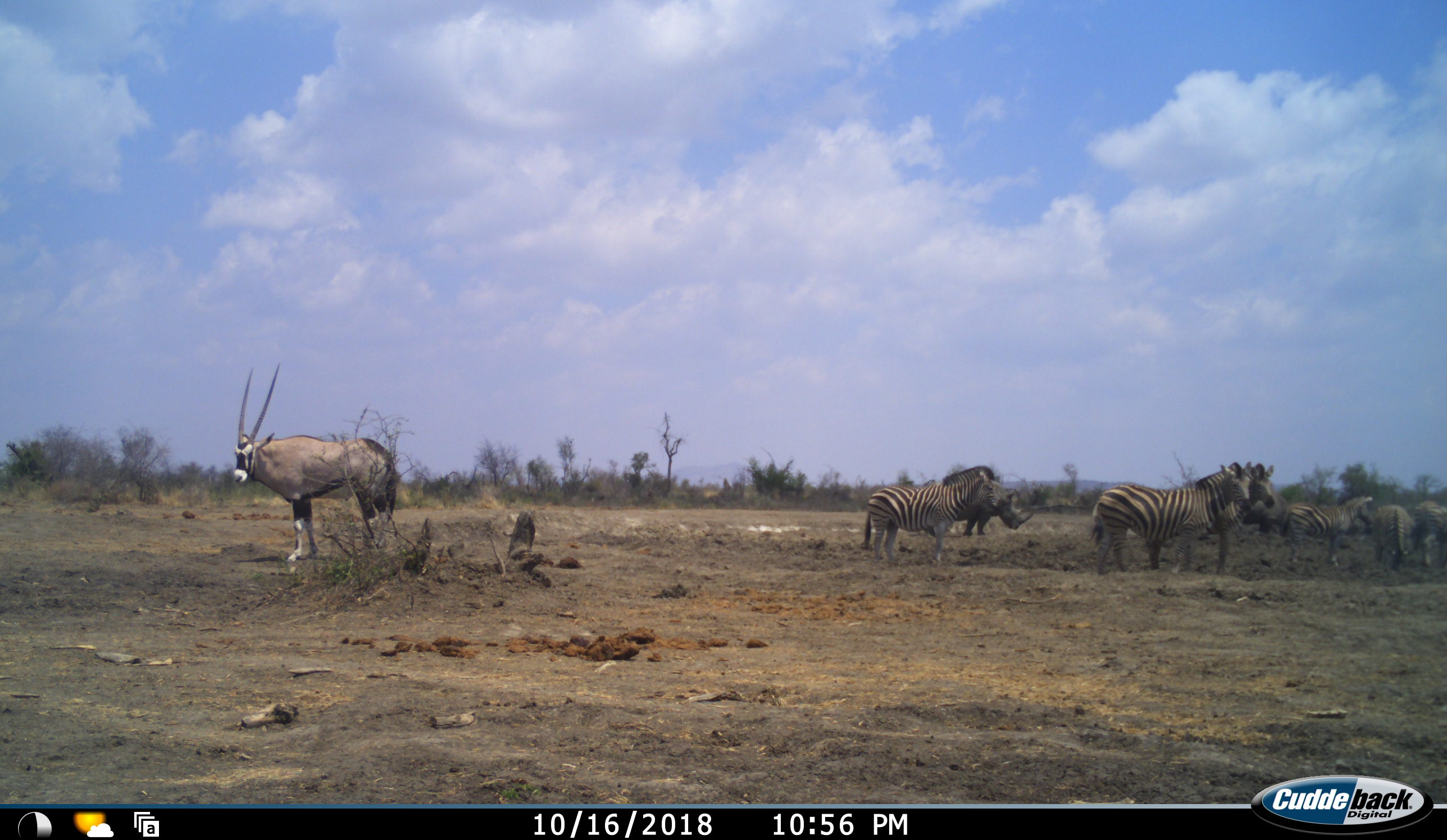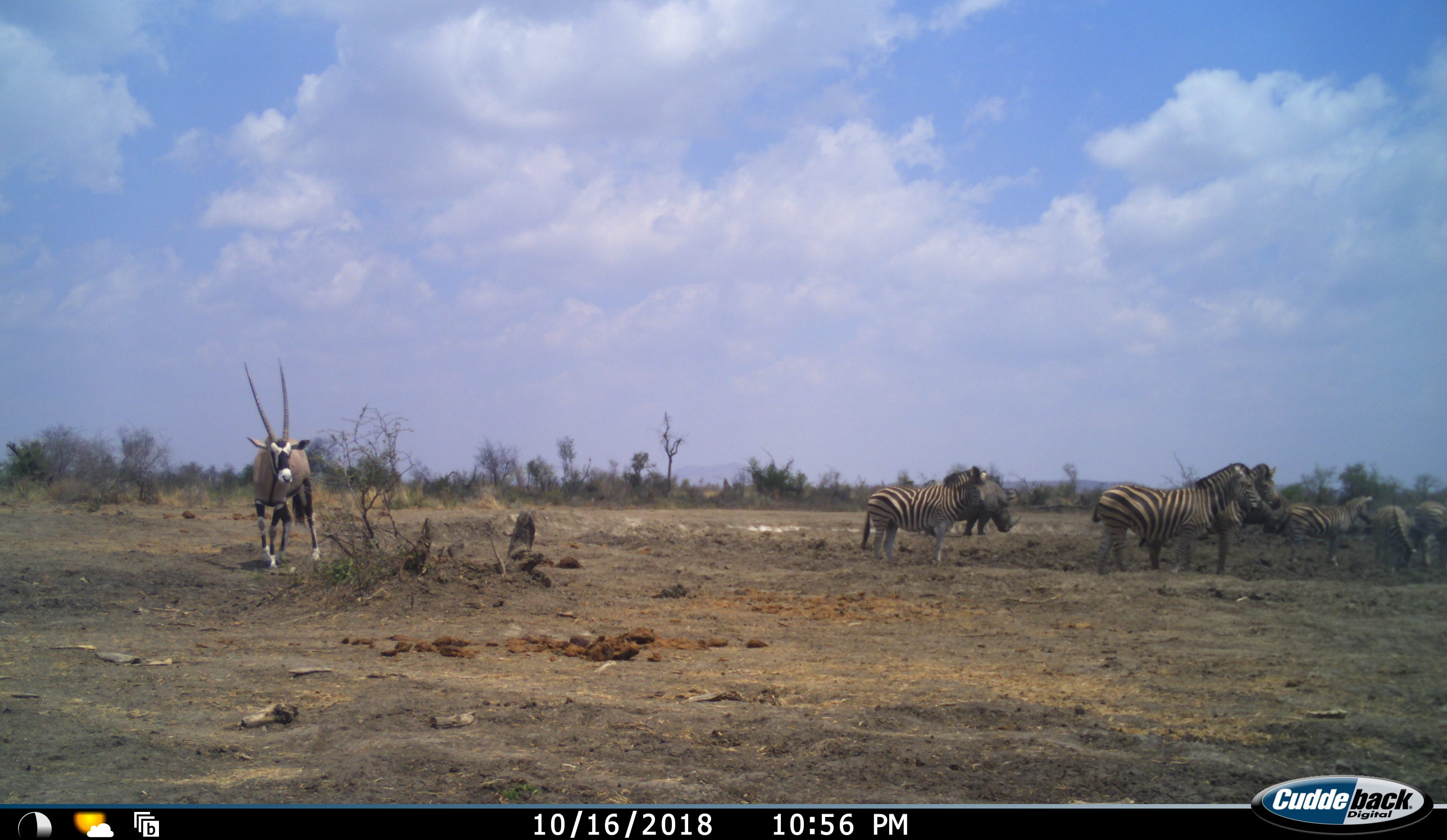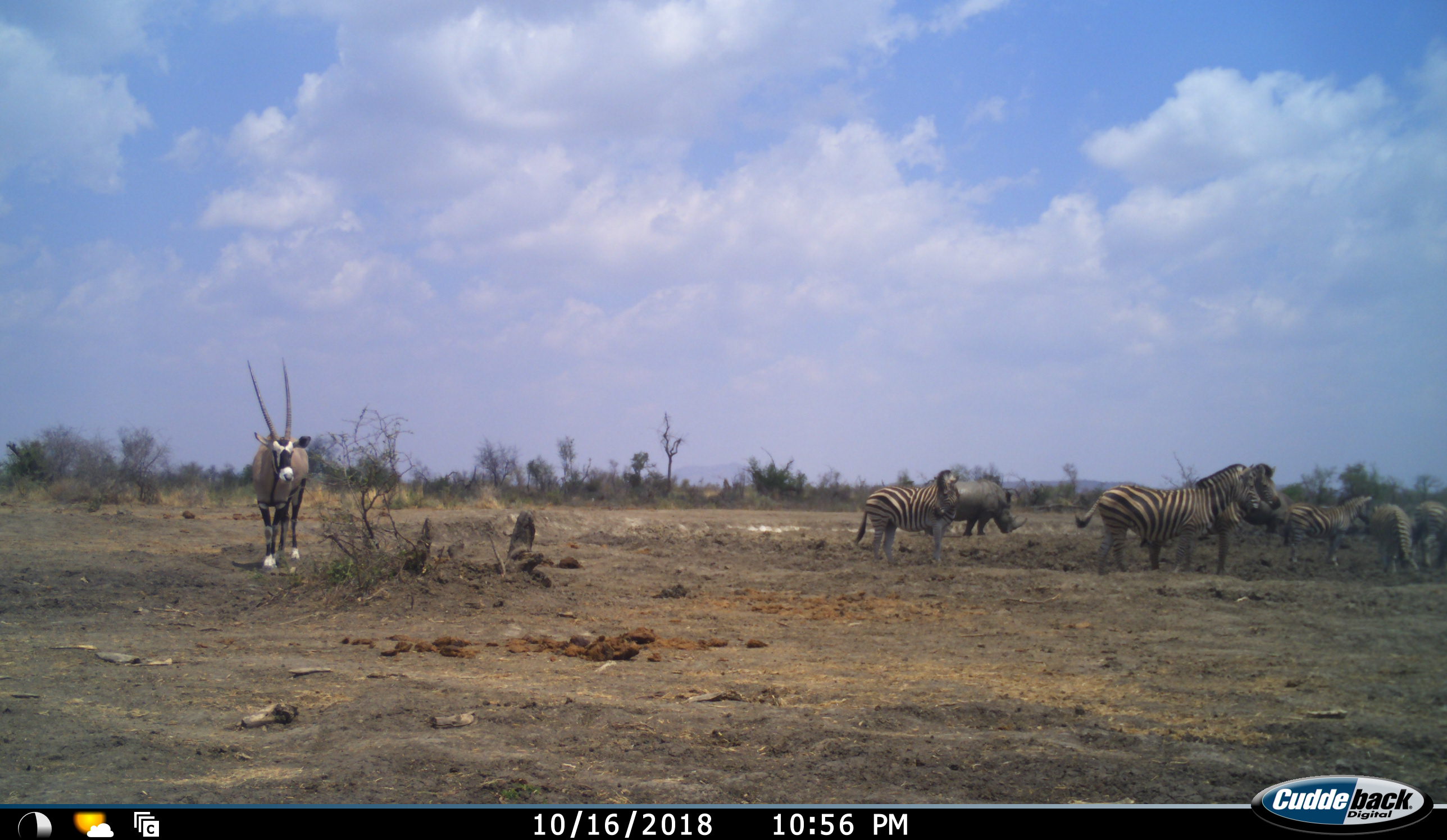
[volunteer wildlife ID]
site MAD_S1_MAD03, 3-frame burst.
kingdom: Animalia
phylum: Chordata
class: Mammalia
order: Artiodactyla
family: Bovidae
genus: Oryx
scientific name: Oryx gazella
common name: gemsbok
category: oryx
Oryx (gemsbok) (Oryx gazella), count 1. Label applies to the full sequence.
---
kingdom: Animalia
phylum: Chordata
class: Mammalia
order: Perissodactyla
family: Rhinocerotidae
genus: Ceratotherium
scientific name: Ceratotherium simum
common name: white rhinoceros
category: rhinoceroswhite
Rhinoceroswhite (white rhinoceros) (Ceratotherium simum), count 2. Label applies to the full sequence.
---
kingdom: Animalia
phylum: Chordata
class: Mammalia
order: Perissodactyla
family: Equidae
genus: Equus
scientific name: Equus quagga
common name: plains zebra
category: zebraplains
Zebraplains (plains zebra) (Equus quagga), count 6. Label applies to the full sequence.